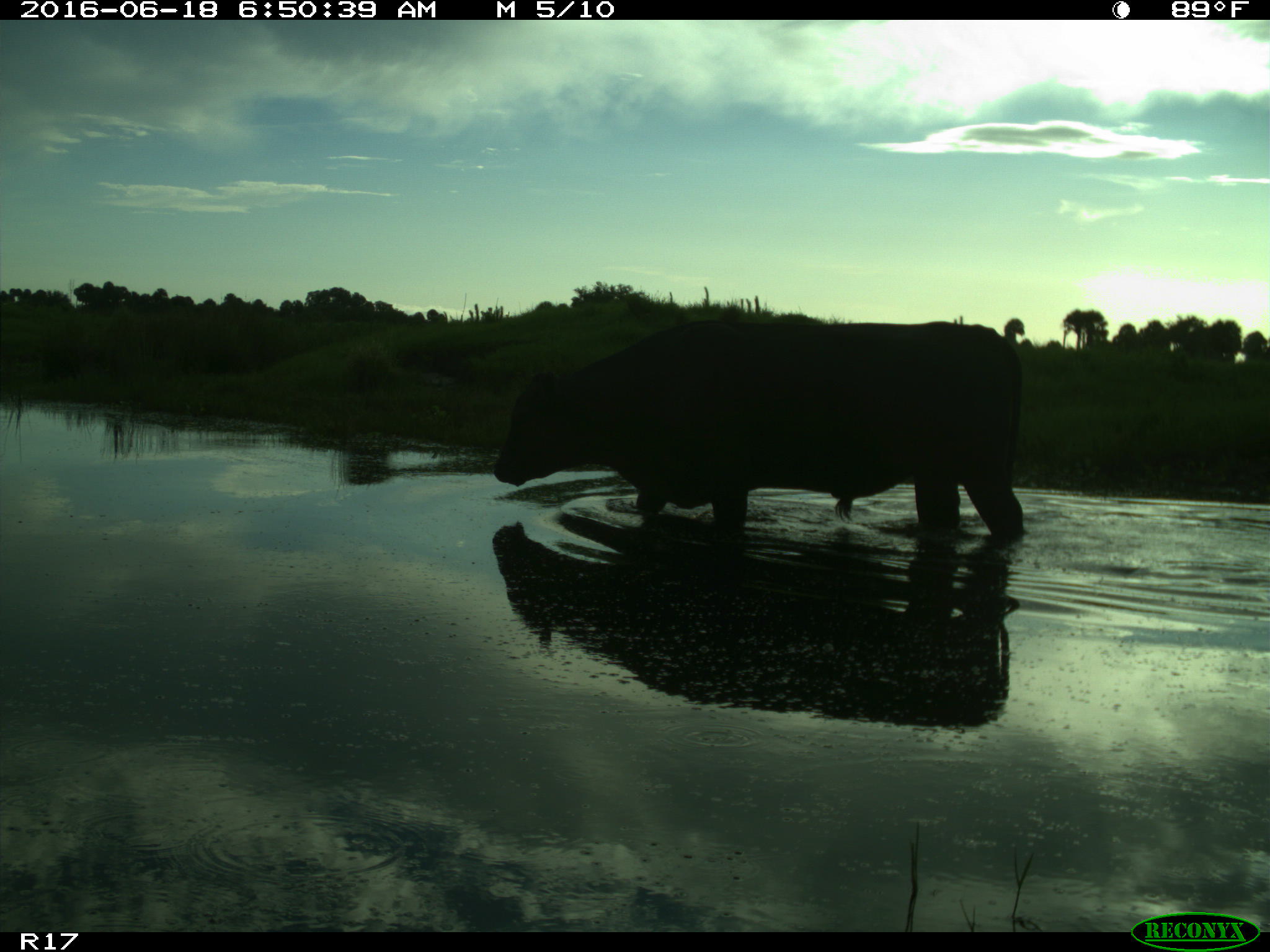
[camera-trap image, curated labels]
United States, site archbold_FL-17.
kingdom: Animalia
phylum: Chordata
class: Mammalia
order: Artiodactyla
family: Bovidae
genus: Bos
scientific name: Bos taurus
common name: domestic cow